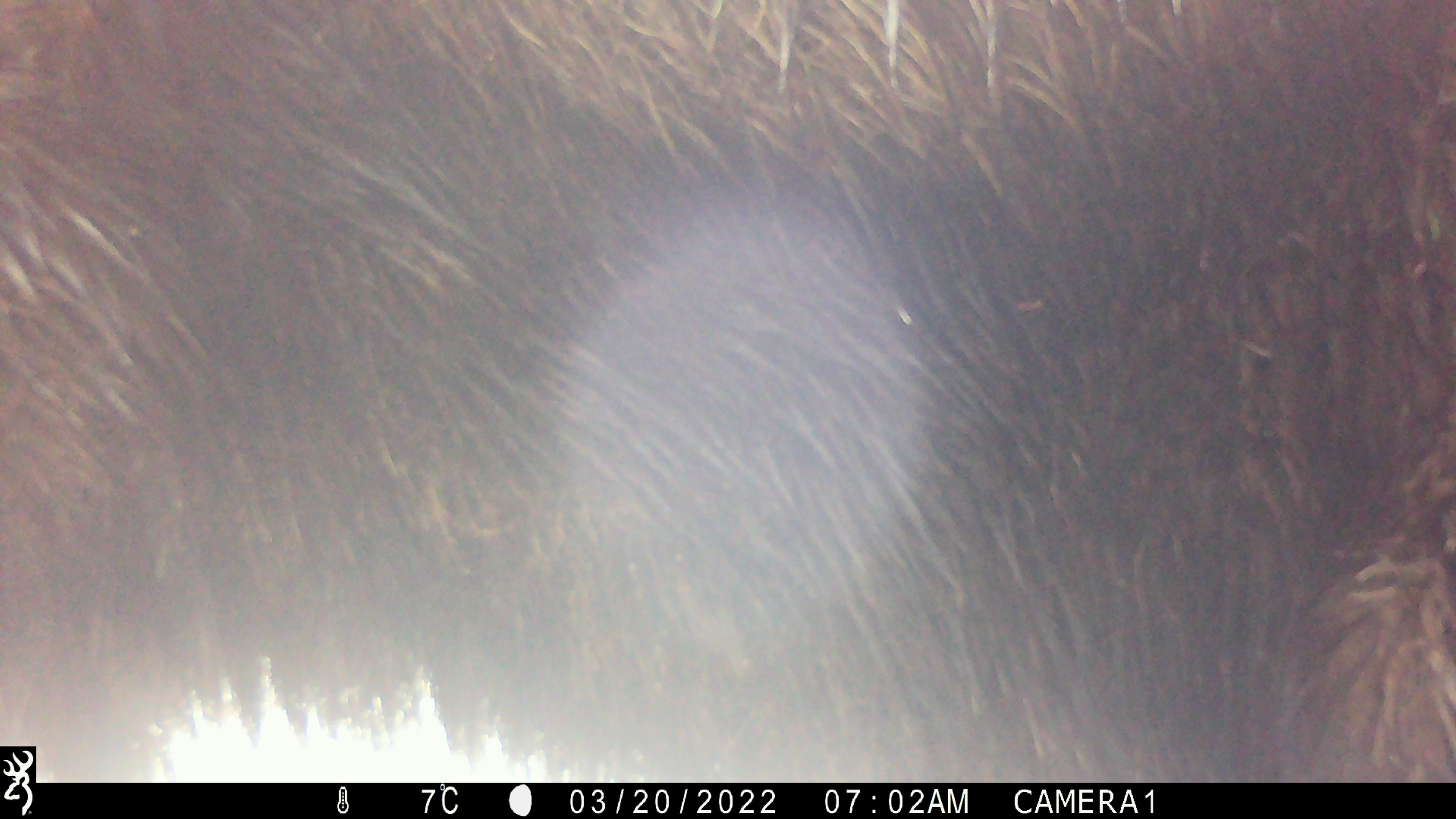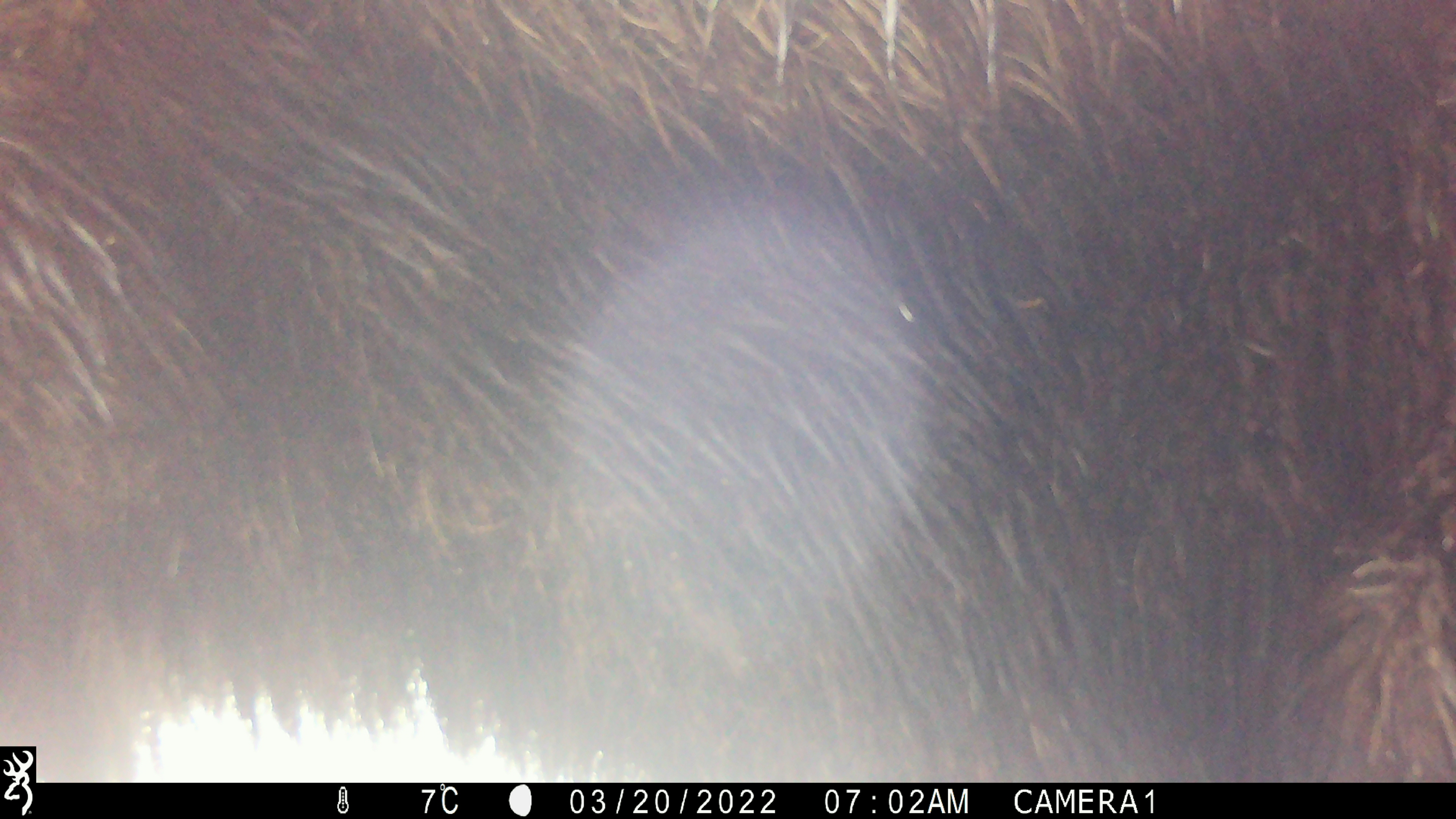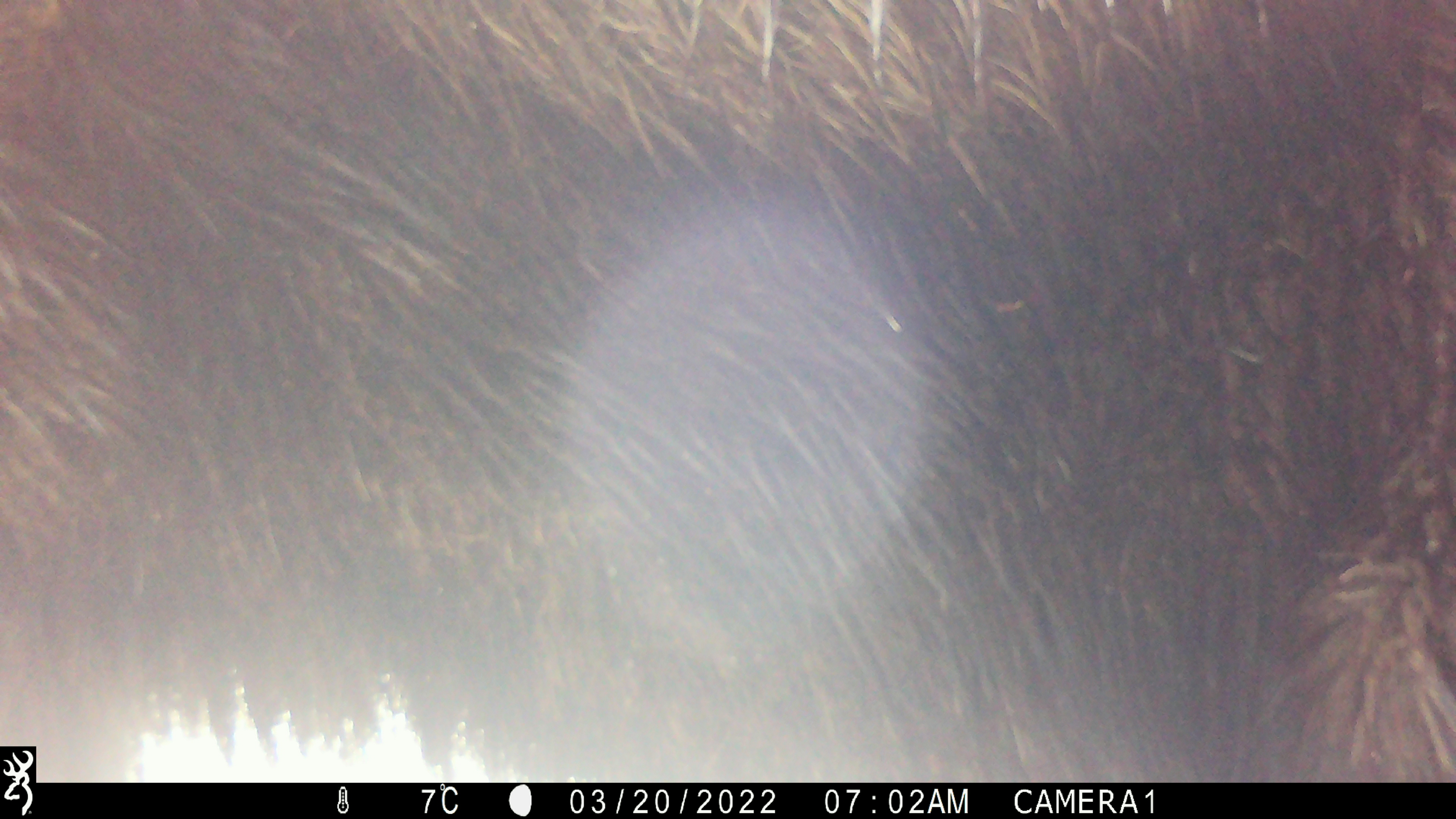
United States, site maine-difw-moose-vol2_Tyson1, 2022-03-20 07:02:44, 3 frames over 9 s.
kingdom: Animalia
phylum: Chordata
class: Mammalia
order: Artiodactyla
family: Cervidae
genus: Alces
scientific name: Alces alces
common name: moose